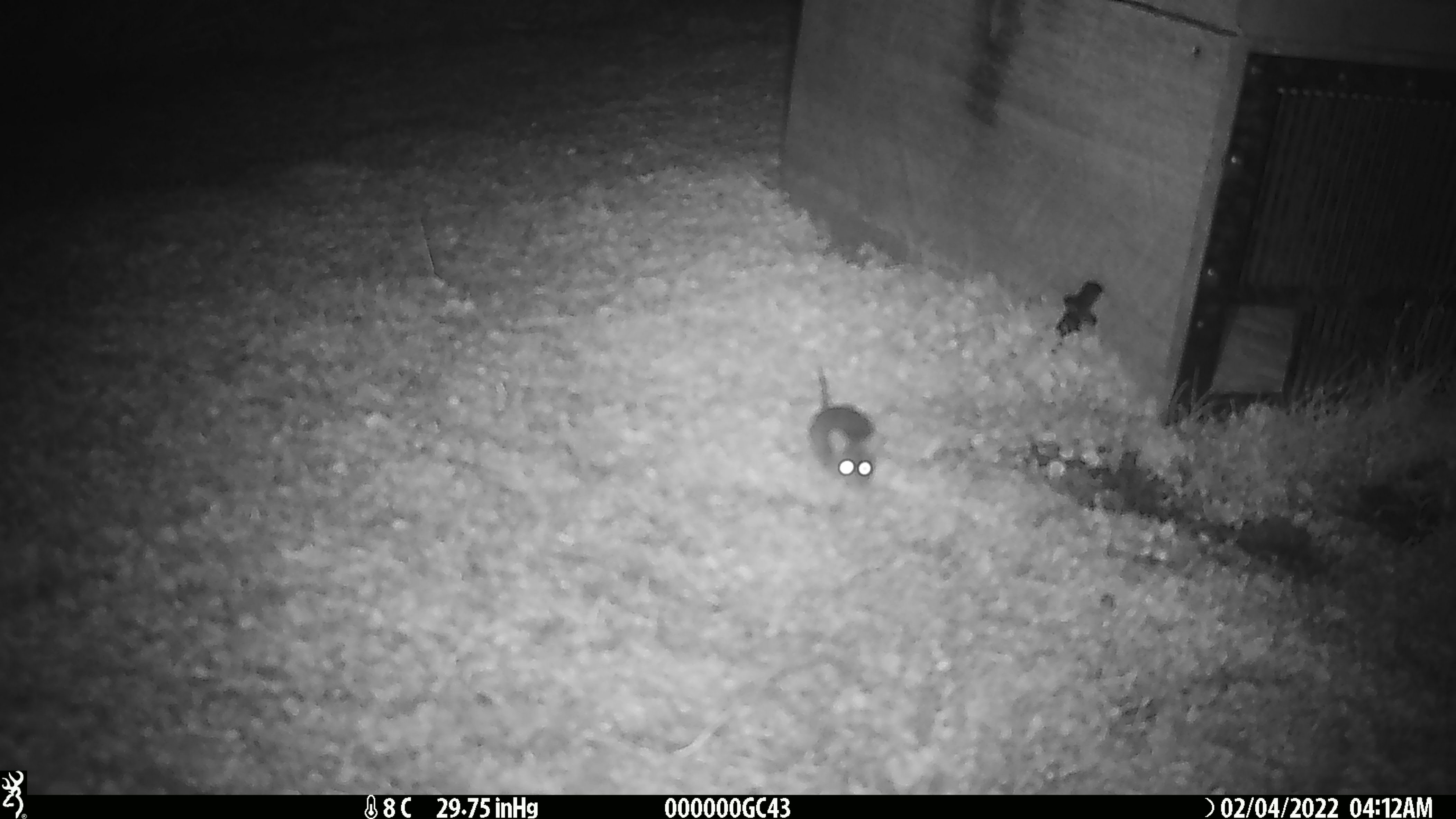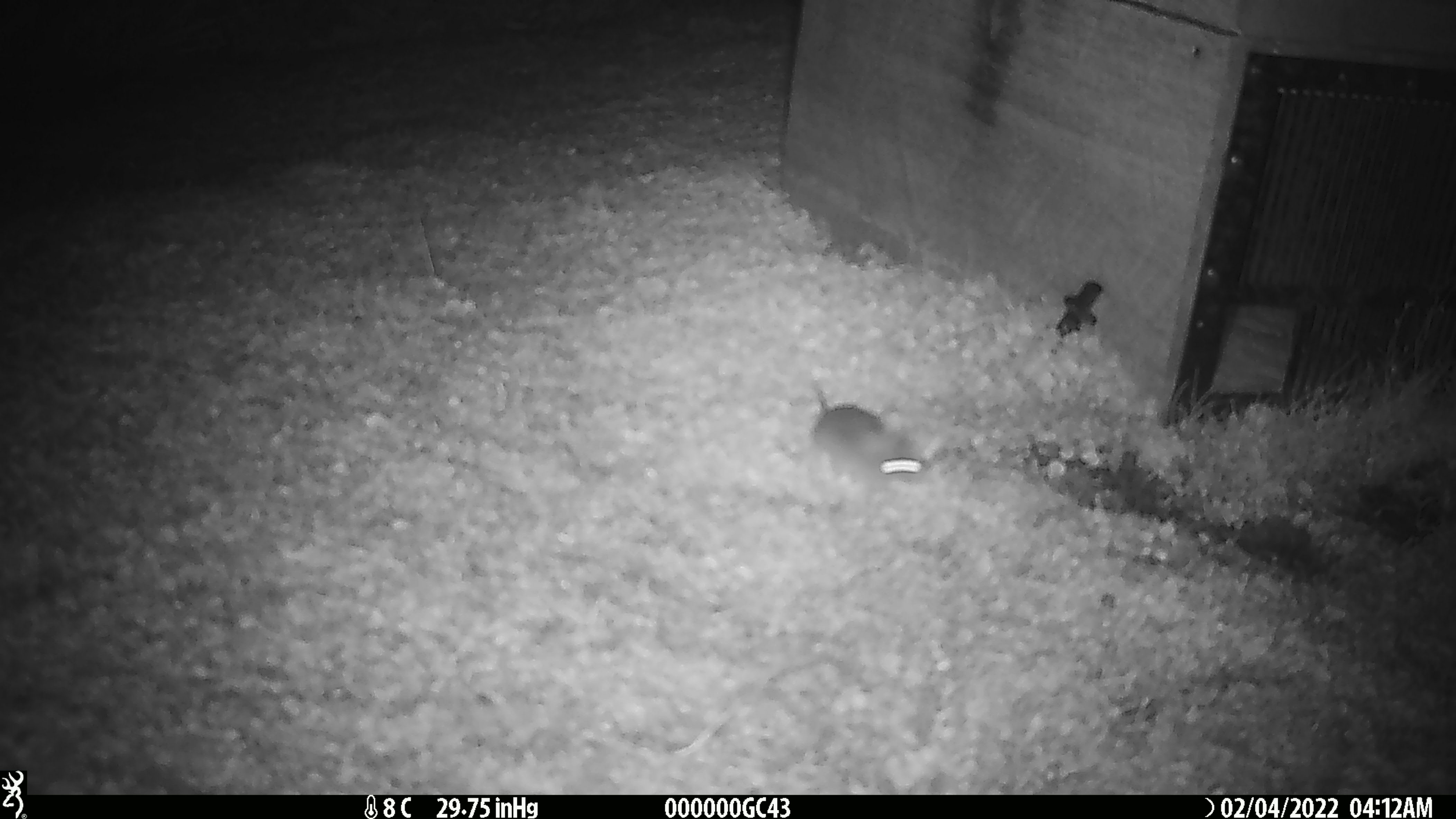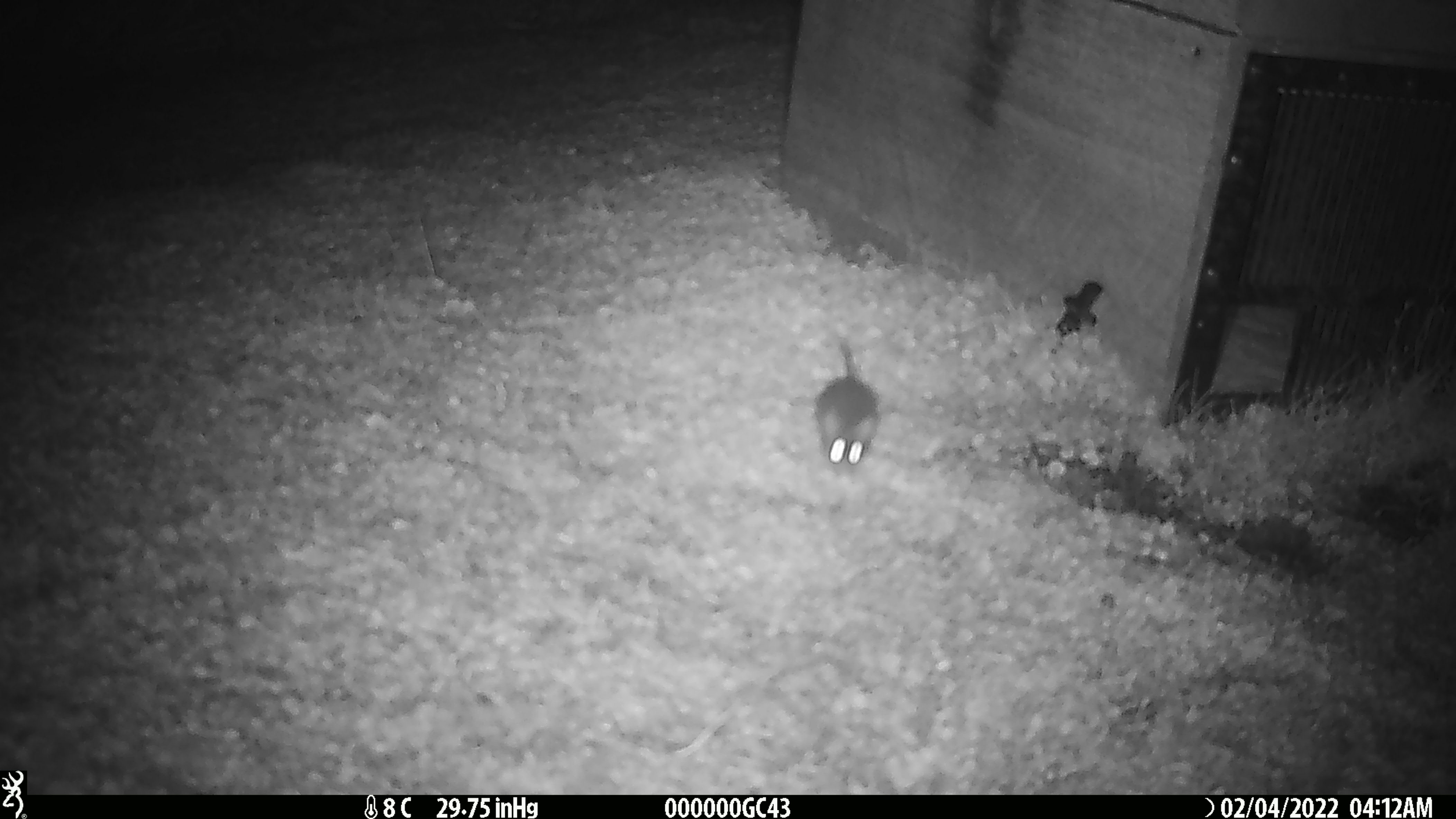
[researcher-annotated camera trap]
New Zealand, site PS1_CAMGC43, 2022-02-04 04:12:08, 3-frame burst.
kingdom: Animalia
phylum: Chordata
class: Mammalia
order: Rodentia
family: Muridae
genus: Mus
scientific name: Mus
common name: mouse